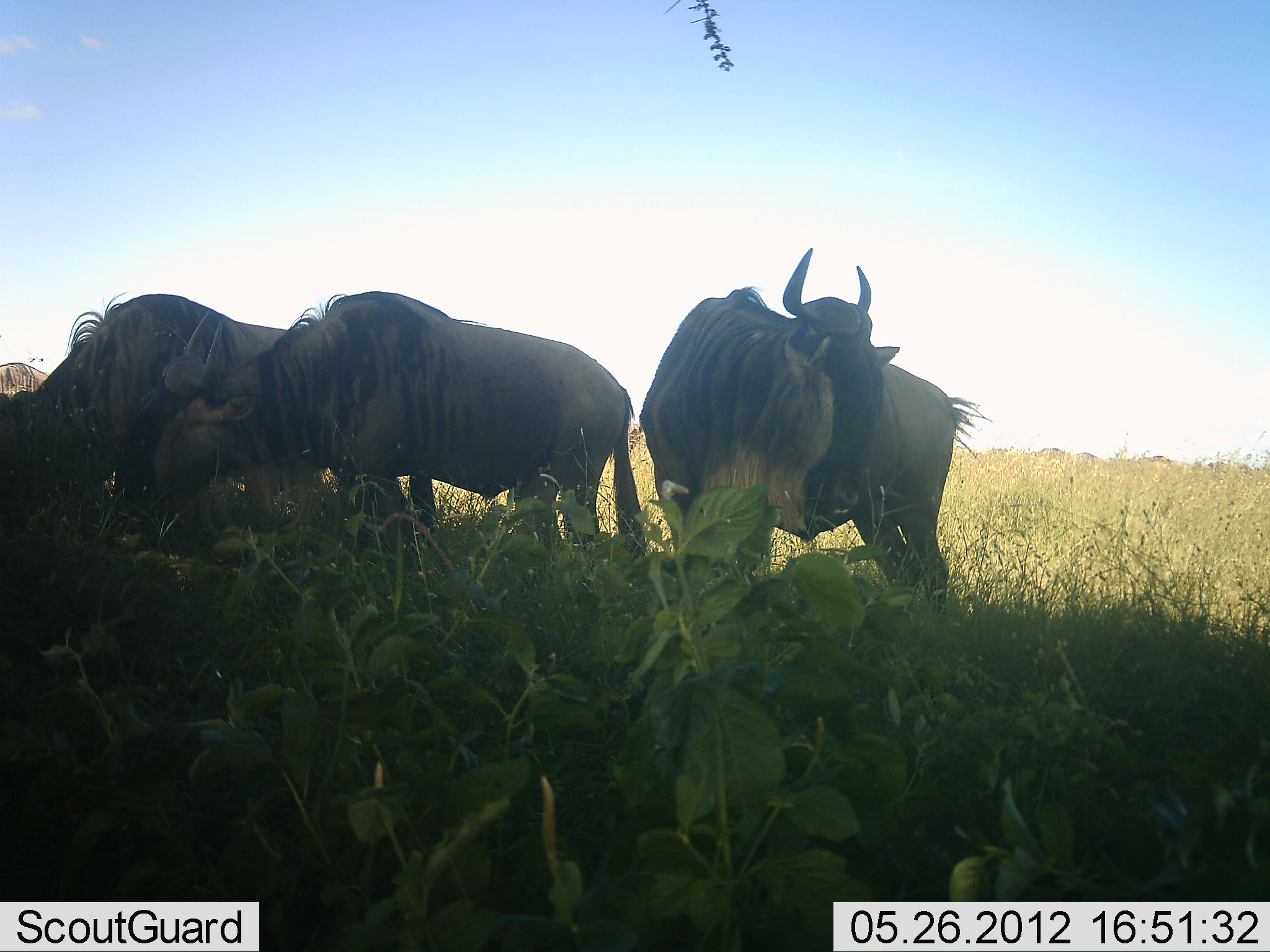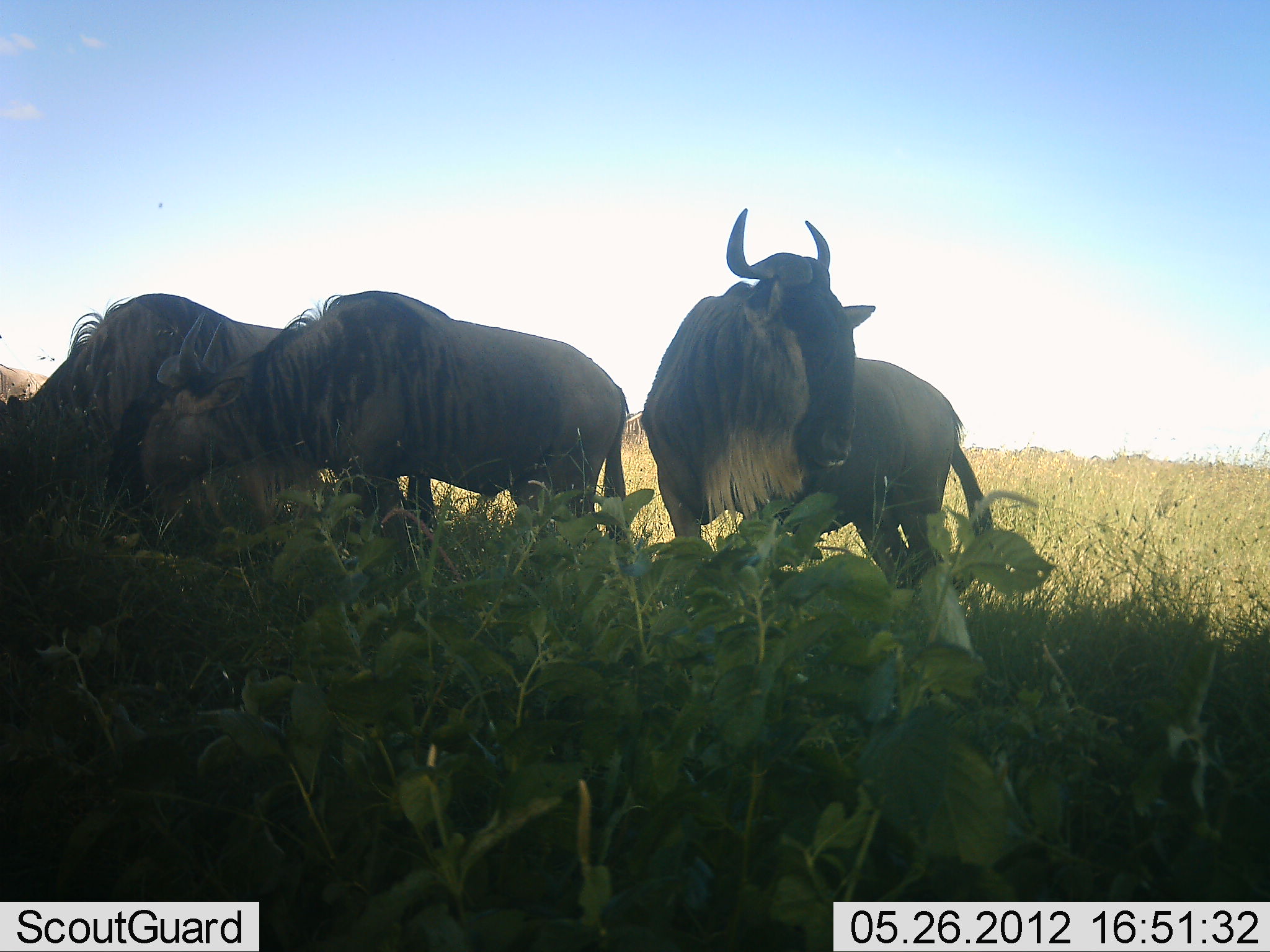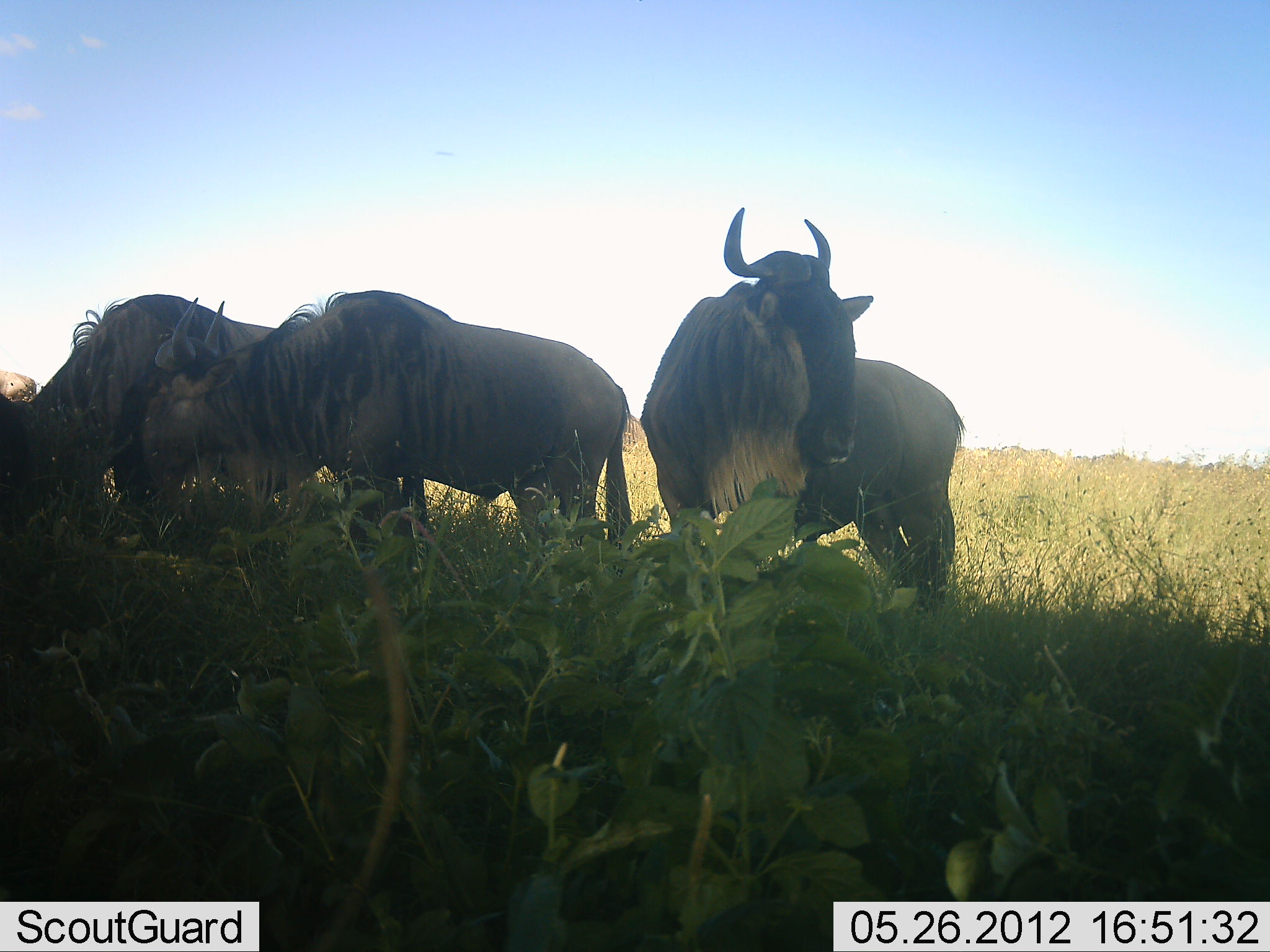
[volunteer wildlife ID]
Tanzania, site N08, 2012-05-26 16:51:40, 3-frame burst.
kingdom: Animalia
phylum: Chordata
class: Mammalia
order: Artiodactyla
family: Bovidae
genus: Connochaetes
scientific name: Connochaetes taurinus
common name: blue wildebeest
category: wildebeest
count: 3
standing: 75%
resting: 0%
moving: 18%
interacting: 4%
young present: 0%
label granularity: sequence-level